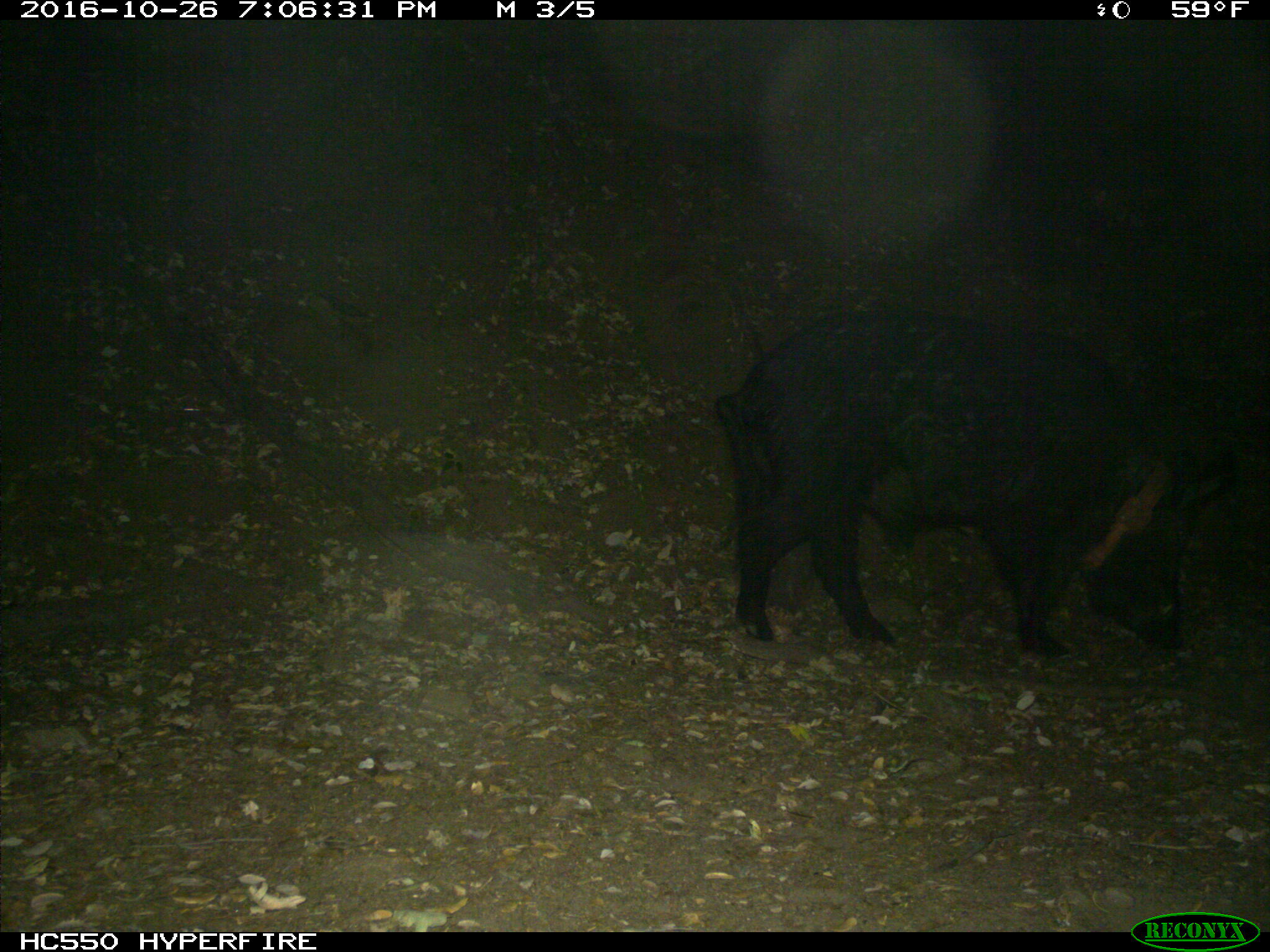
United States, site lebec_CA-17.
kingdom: Animalia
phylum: Chordata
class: Mammalia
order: Artiodactyla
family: Suidae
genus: Sus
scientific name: Sus scrofa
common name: wild boar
Sus scrofa (wild boar).